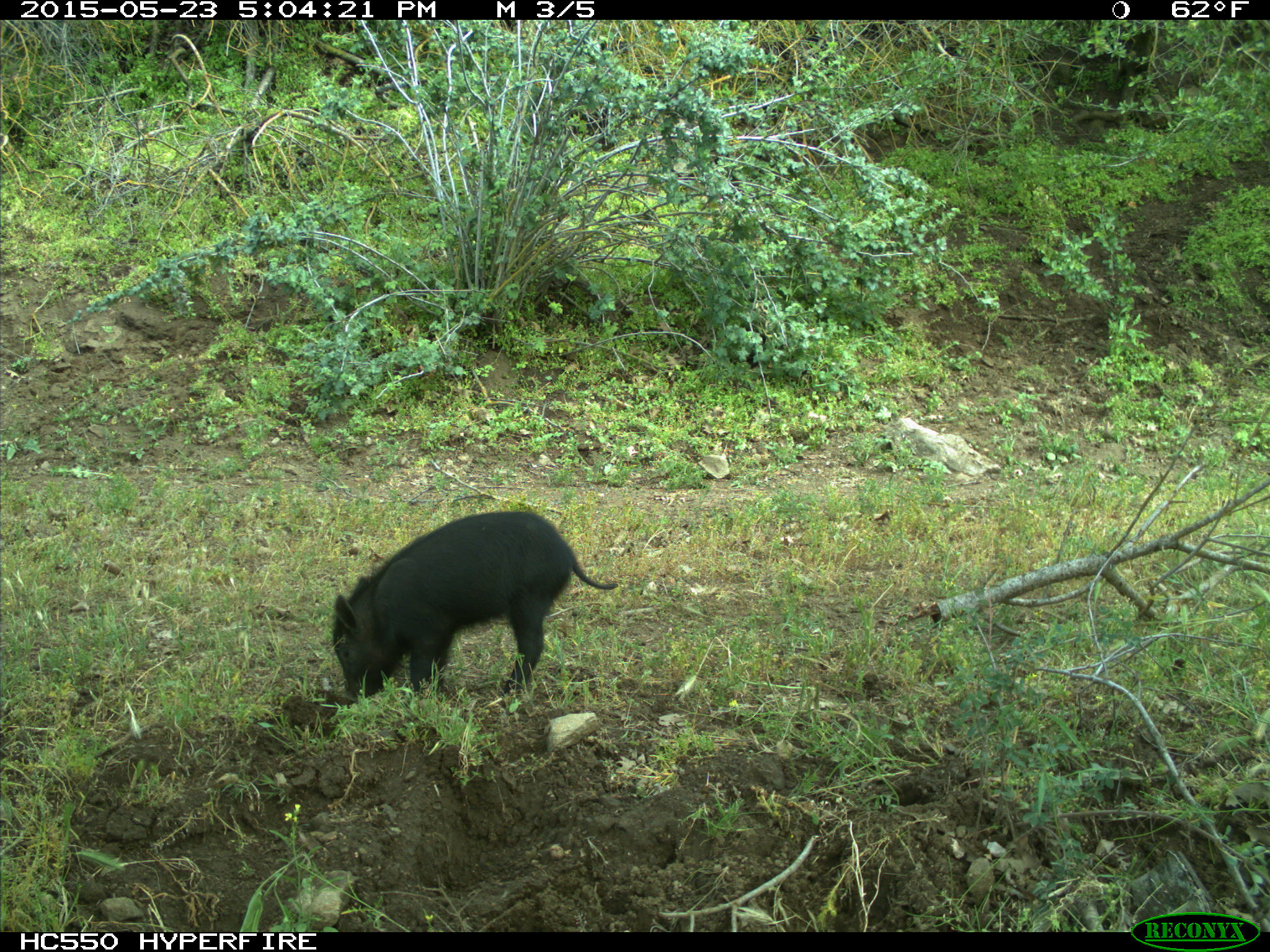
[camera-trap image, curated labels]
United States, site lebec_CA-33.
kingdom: Animalia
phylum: Chordata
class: Mammalia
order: Artiodactyla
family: Suidae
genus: Sus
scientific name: Sus scrofa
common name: wild boar